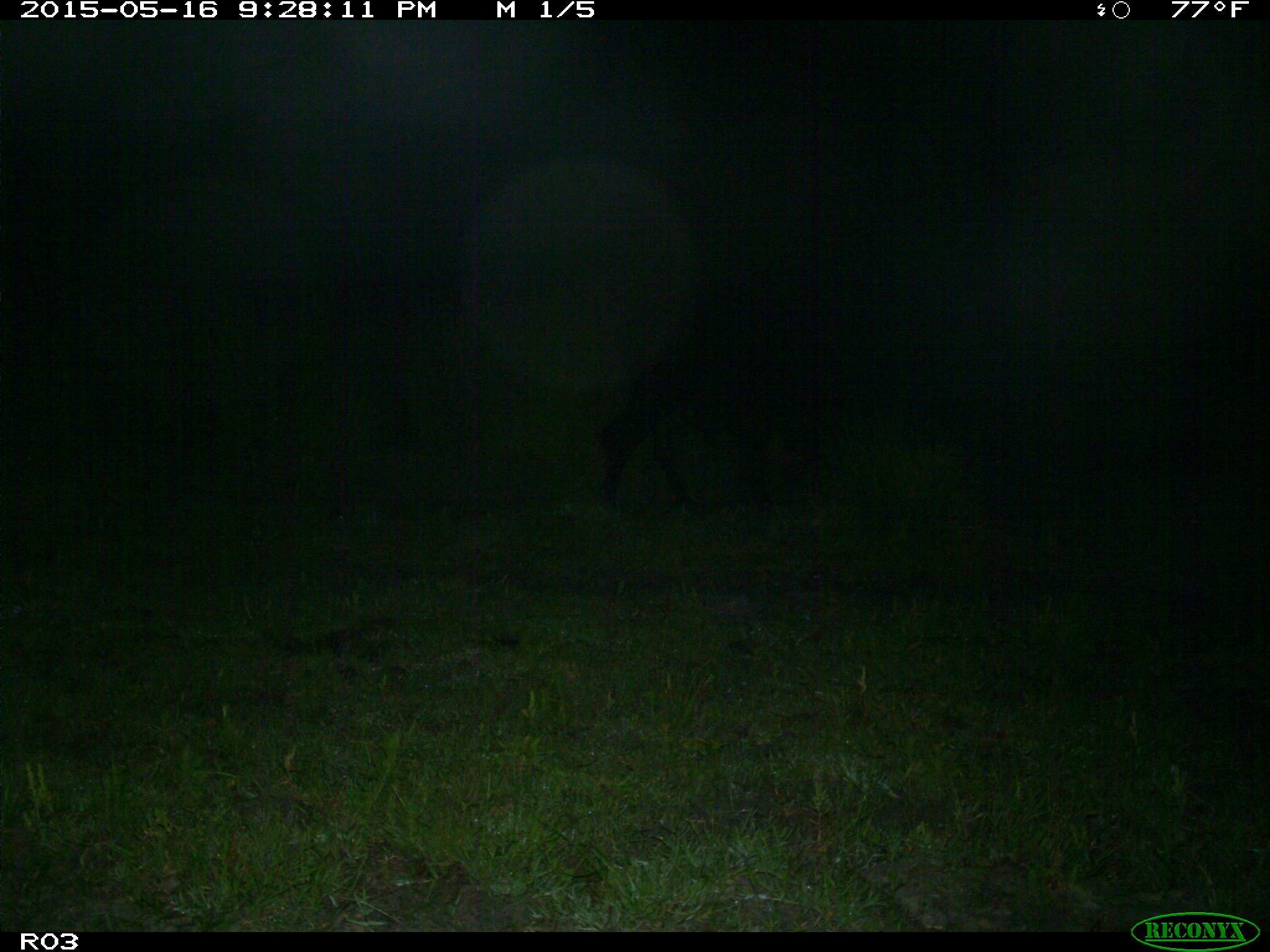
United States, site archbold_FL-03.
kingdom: Animalia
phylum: Chordata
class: Mammalia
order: Artiodactyla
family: Bovidae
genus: Bos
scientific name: Bos taurus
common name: domestic cow